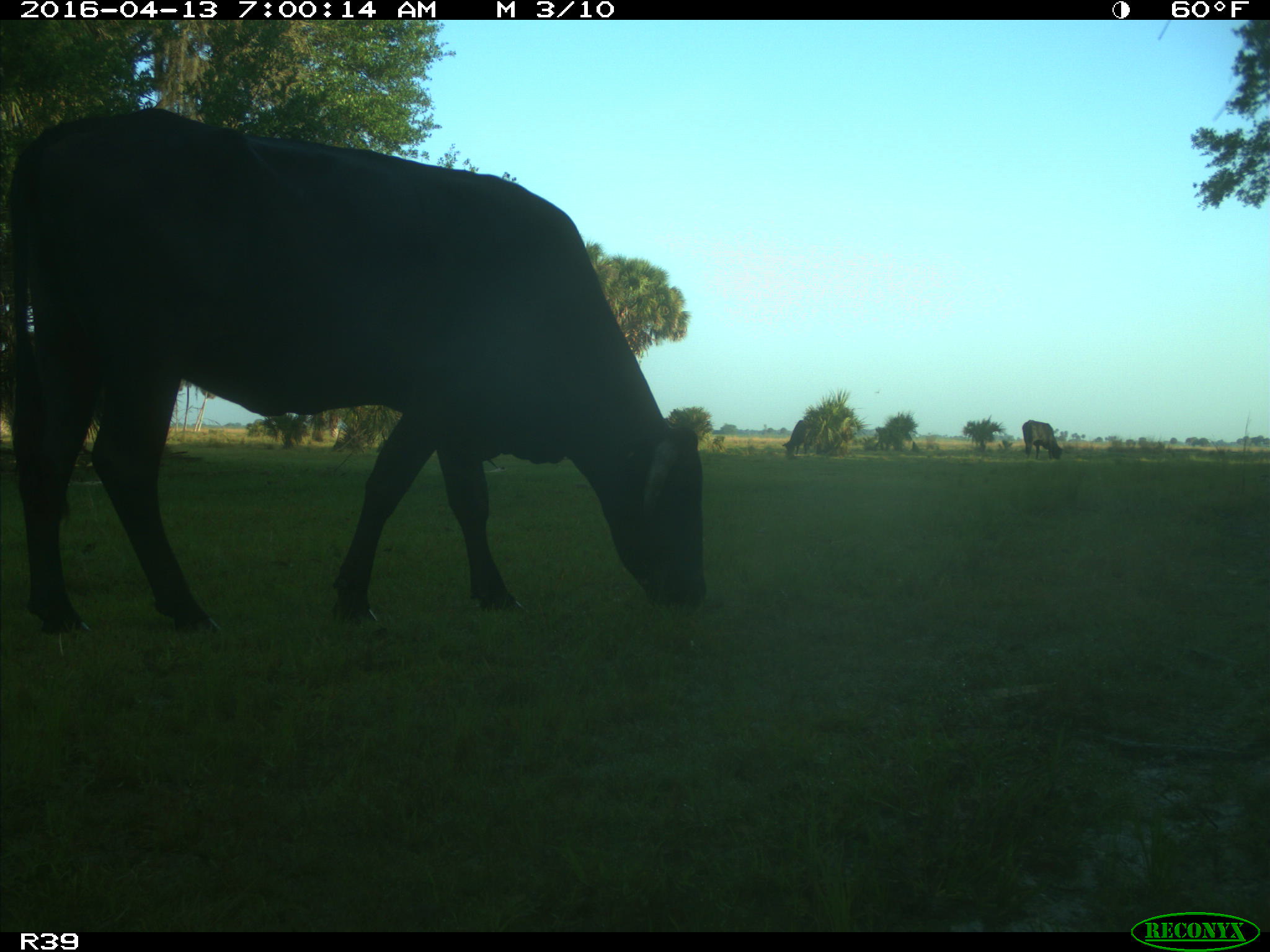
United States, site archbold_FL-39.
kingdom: Animalia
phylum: Chordata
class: Mammalia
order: Artiodactyla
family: Bovidae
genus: Bos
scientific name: Bos taurus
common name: domestic cow